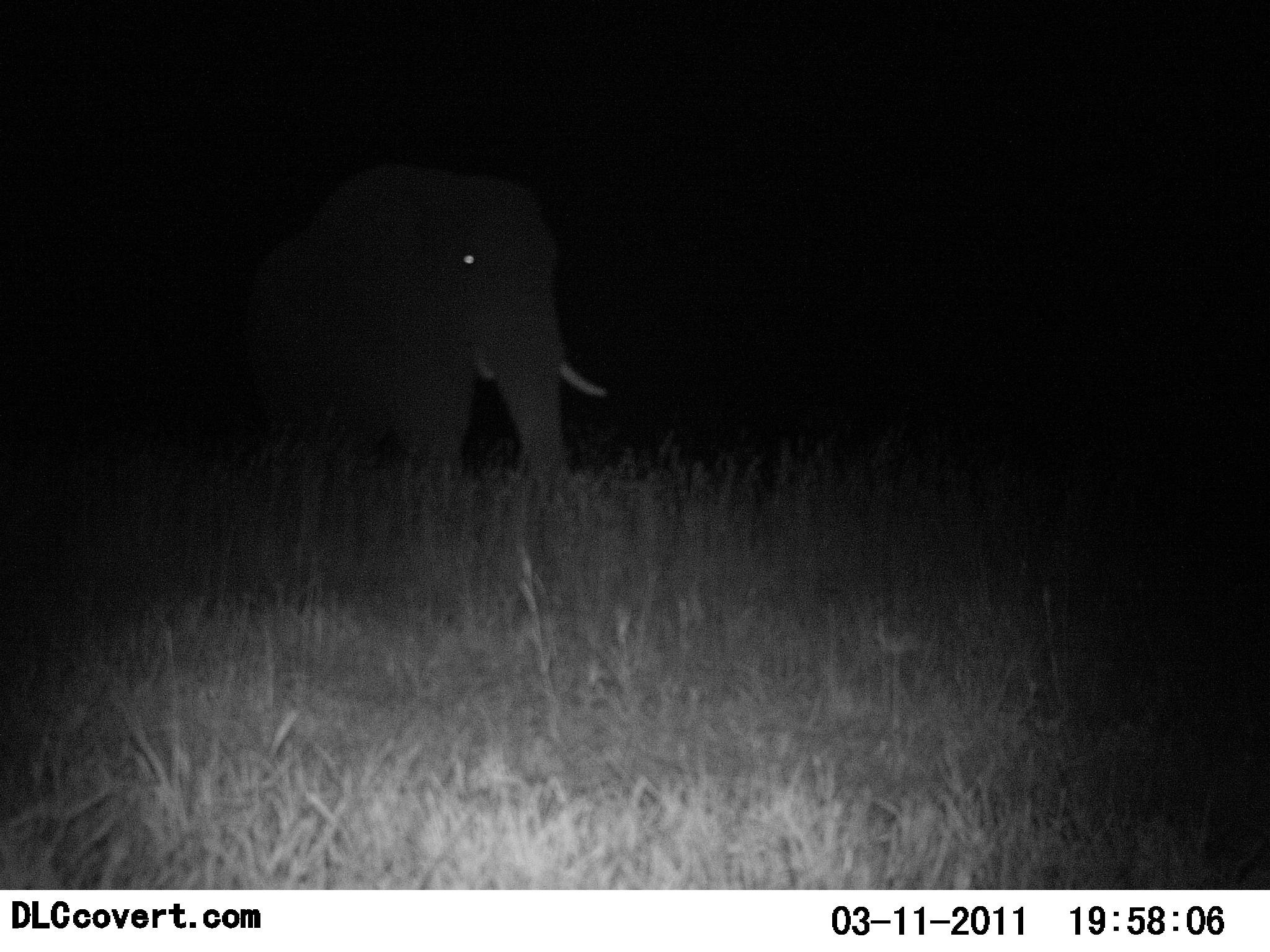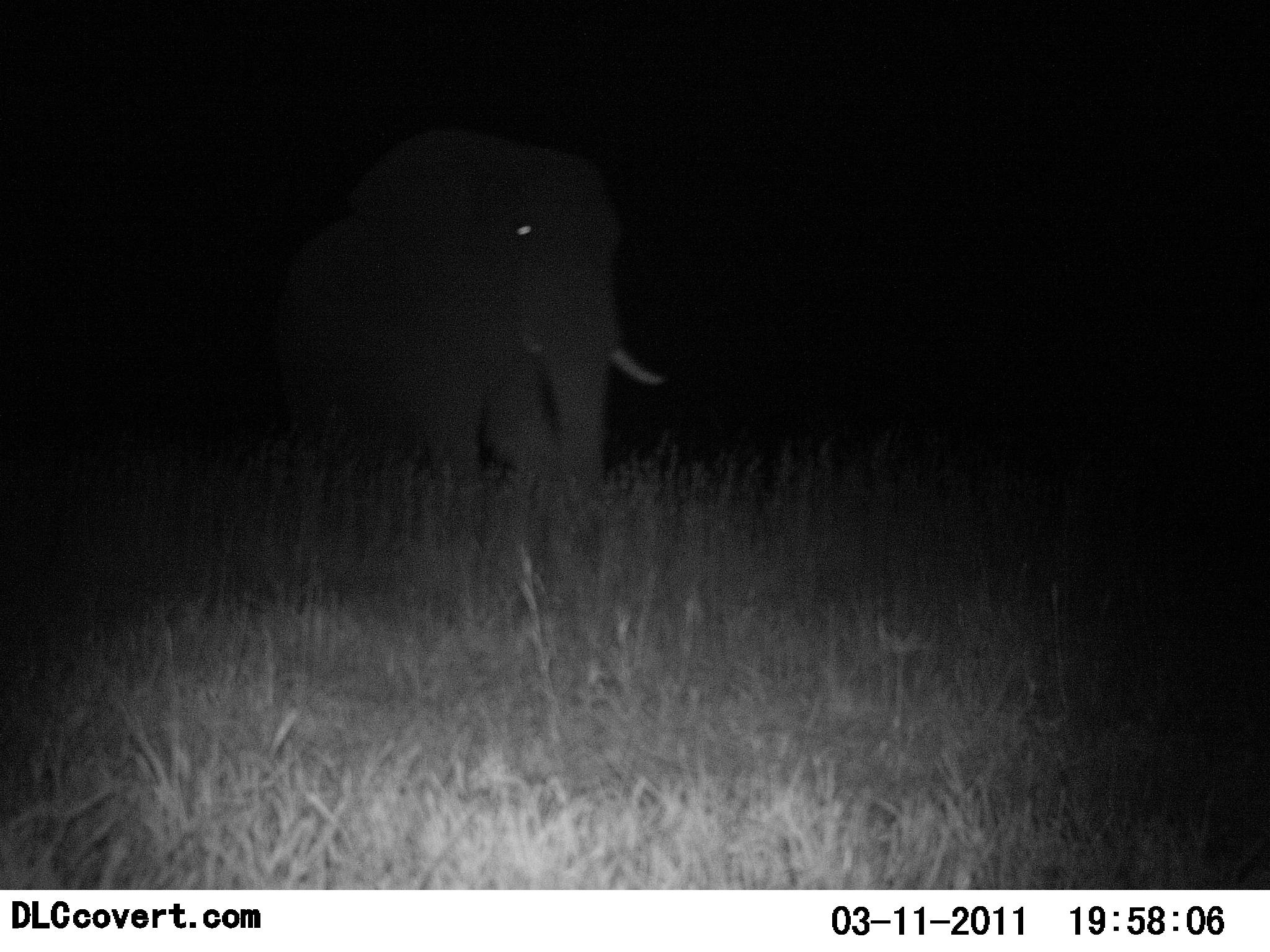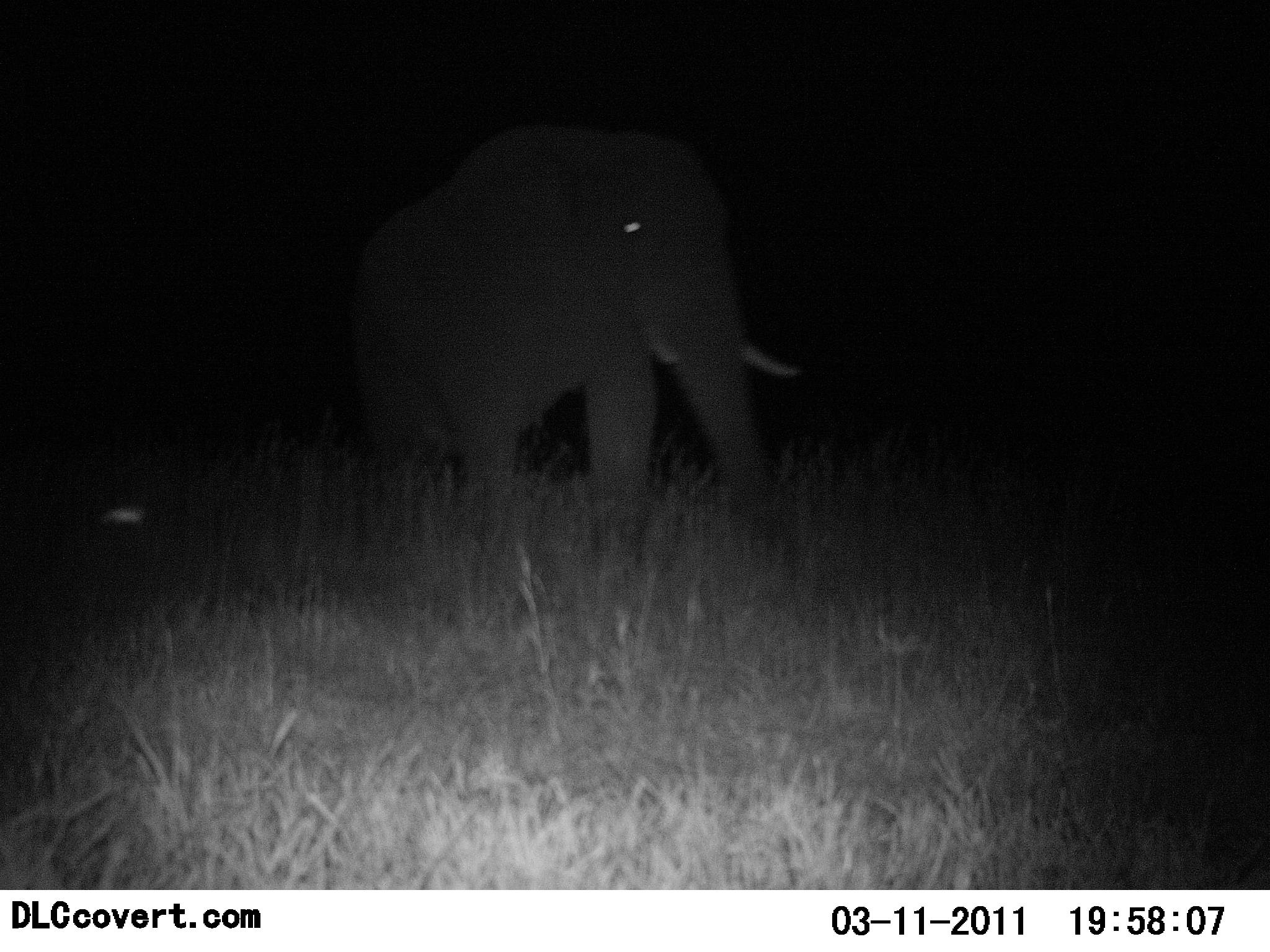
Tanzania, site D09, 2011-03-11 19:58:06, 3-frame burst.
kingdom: Animalia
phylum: Chordata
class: Mammalia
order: Proboscidea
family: Elephantidae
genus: Loxodonta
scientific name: Loxodonta africana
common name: african bush elephant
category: elephant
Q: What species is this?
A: Elephant (african bush elephant) (Loxodonta africana).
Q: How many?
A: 1.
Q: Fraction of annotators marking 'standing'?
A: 0%.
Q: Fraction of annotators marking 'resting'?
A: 9%.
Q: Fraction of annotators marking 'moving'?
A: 91%.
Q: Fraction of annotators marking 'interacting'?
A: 0%.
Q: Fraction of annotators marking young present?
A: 0%.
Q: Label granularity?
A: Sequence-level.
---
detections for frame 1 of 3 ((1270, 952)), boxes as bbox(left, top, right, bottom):
animal: bbox(238, 162, 608, 500)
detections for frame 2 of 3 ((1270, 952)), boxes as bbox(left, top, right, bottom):
animal: bbox(270, 124, 668, 502)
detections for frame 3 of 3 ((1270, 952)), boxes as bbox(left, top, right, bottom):
animal: bbox(348, 121, 798, 542)